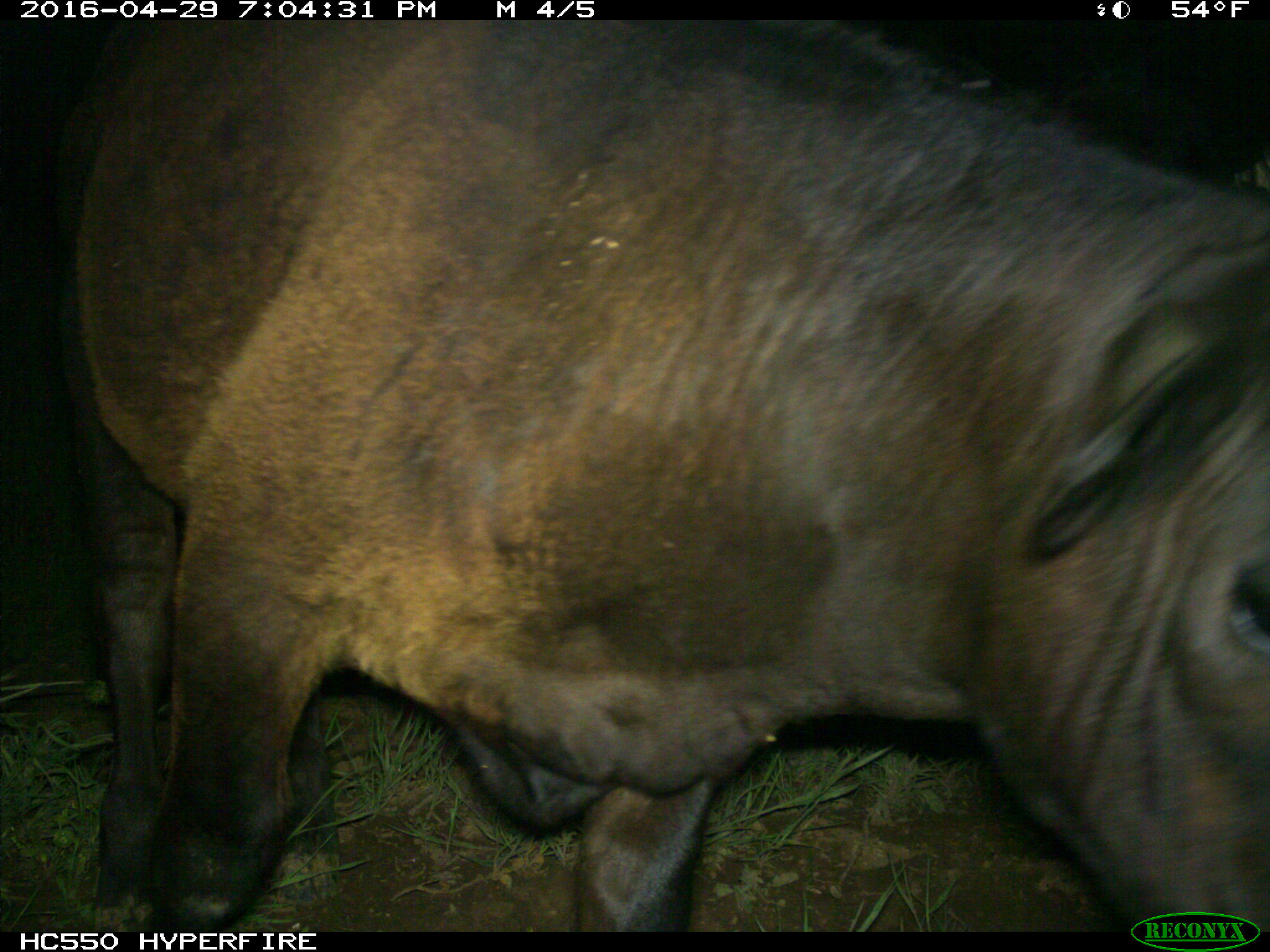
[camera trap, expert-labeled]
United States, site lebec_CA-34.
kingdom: Animalia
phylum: Chordata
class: Mammalia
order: Artiodactyla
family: Bovidae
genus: Bos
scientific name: Bos taurus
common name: domestic cow